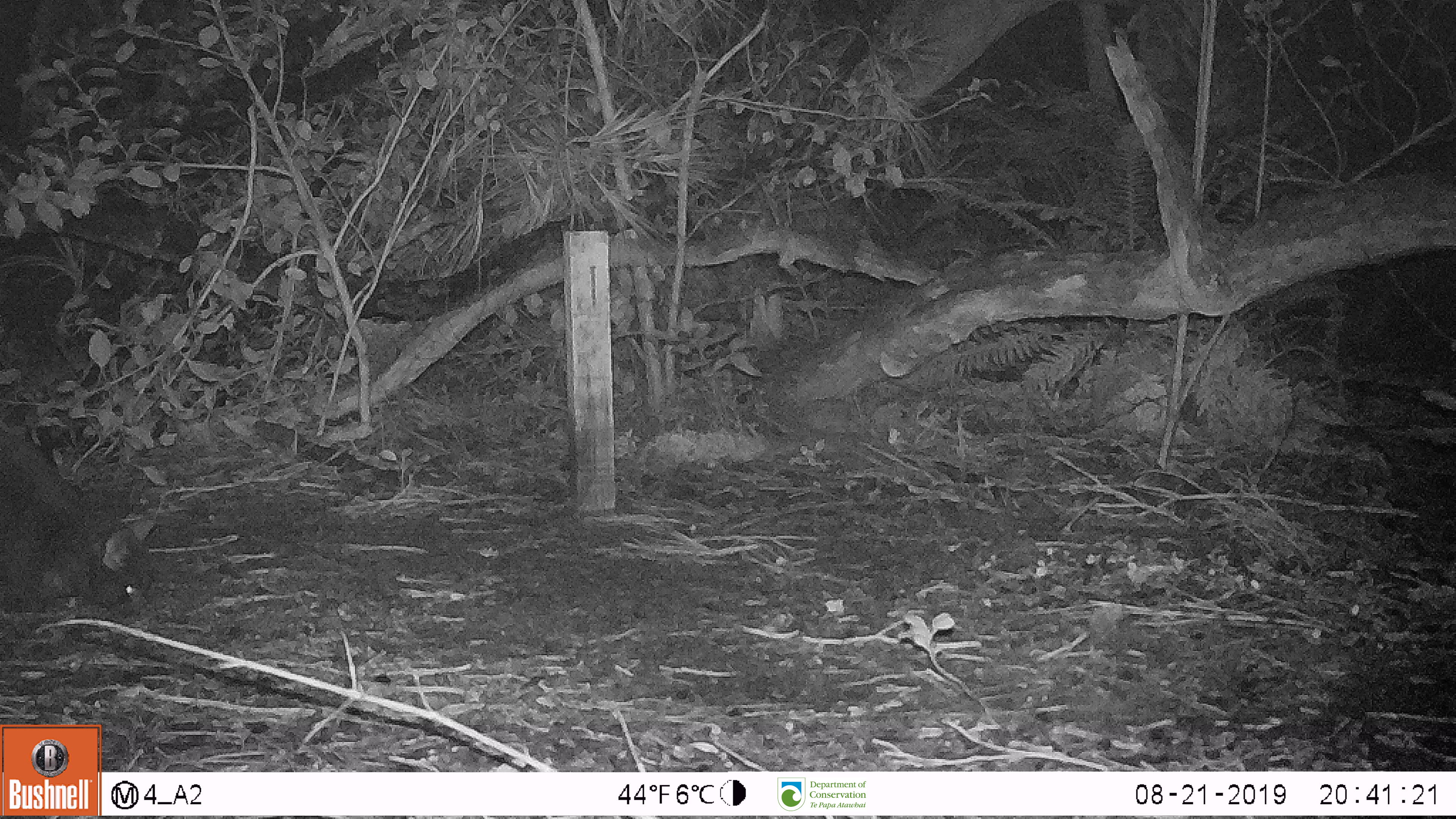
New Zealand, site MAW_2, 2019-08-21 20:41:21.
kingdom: Animalia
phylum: Chordata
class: Mammalia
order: Carnivora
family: Felidae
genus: Felis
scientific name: Felis catus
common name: domestic cat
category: cat